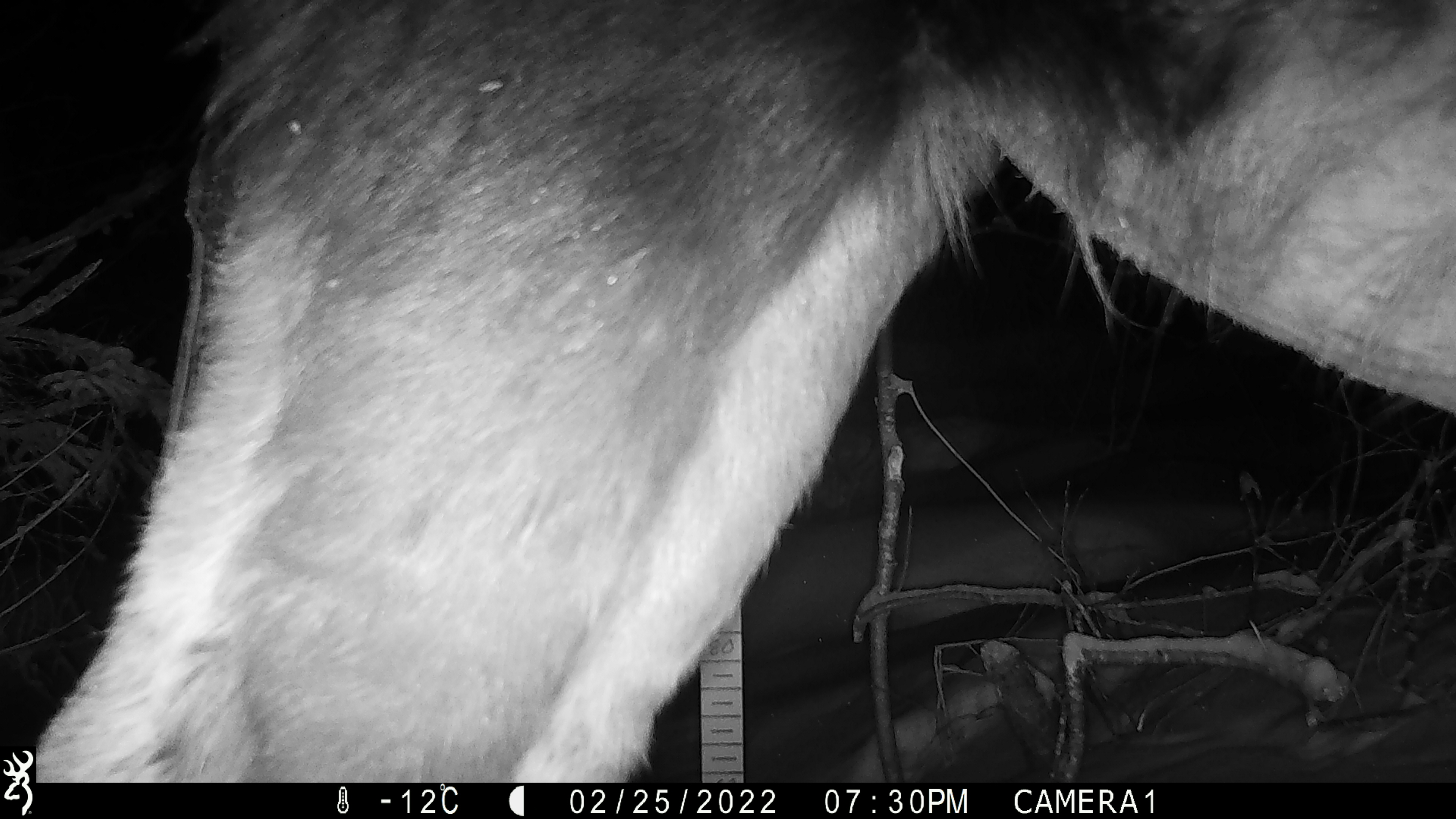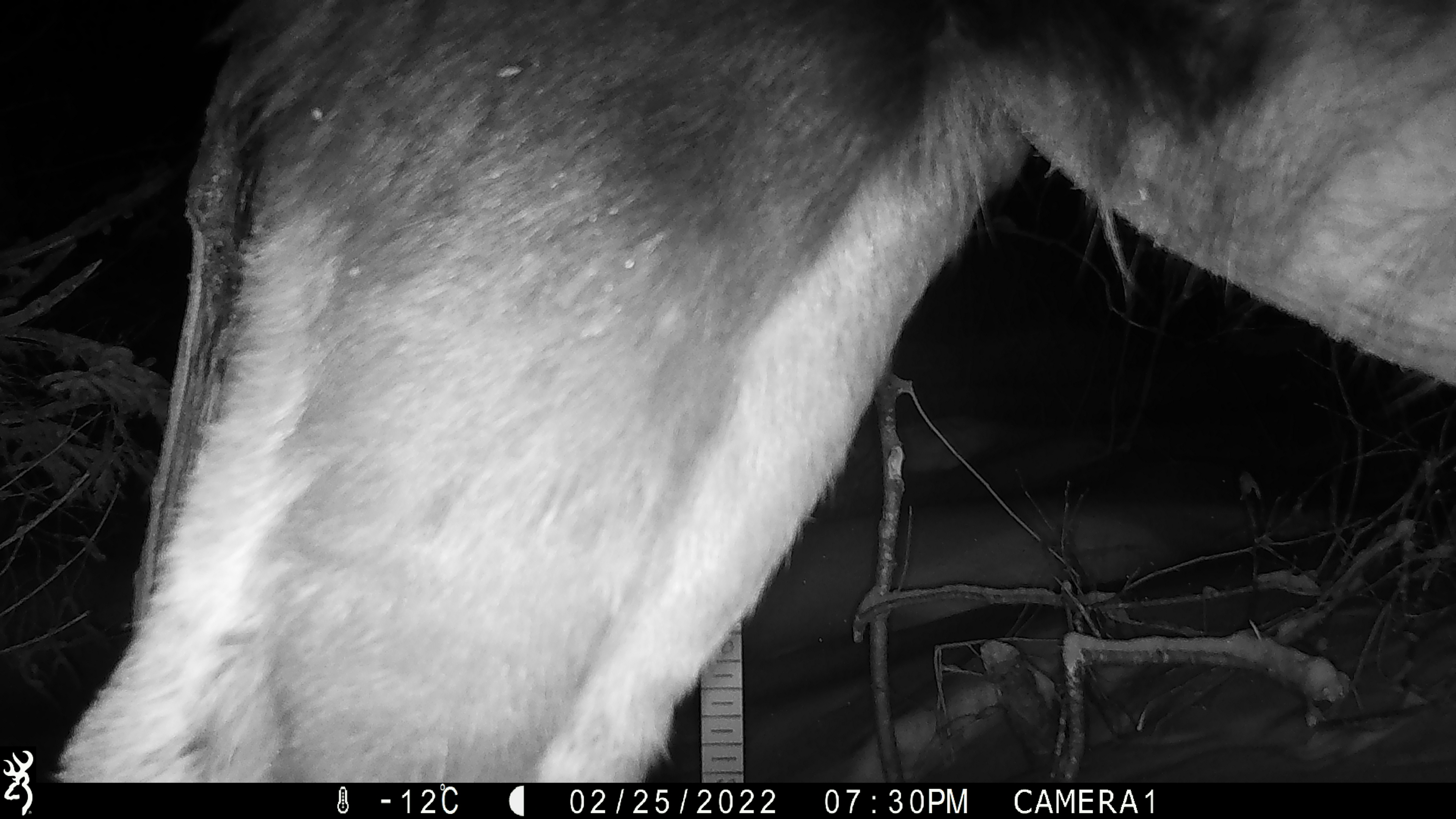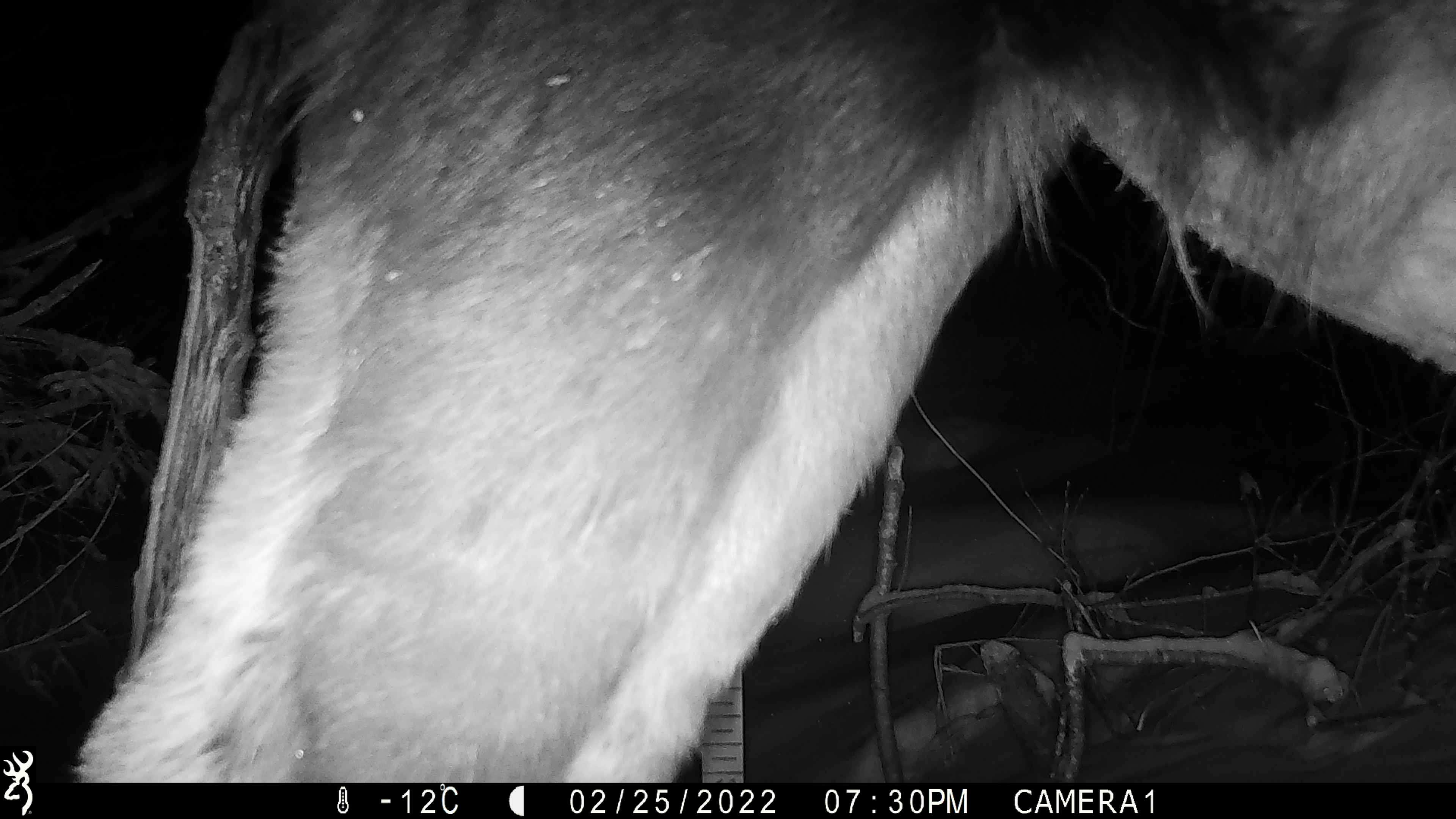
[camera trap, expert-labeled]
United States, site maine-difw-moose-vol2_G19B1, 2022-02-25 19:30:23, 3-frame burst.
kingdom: Animalia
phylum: Chordata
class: Mammalia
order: Artiodactyla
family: Cervidae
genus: Alces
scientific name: Alces alces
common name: moose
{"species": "moose (Alces alces)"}